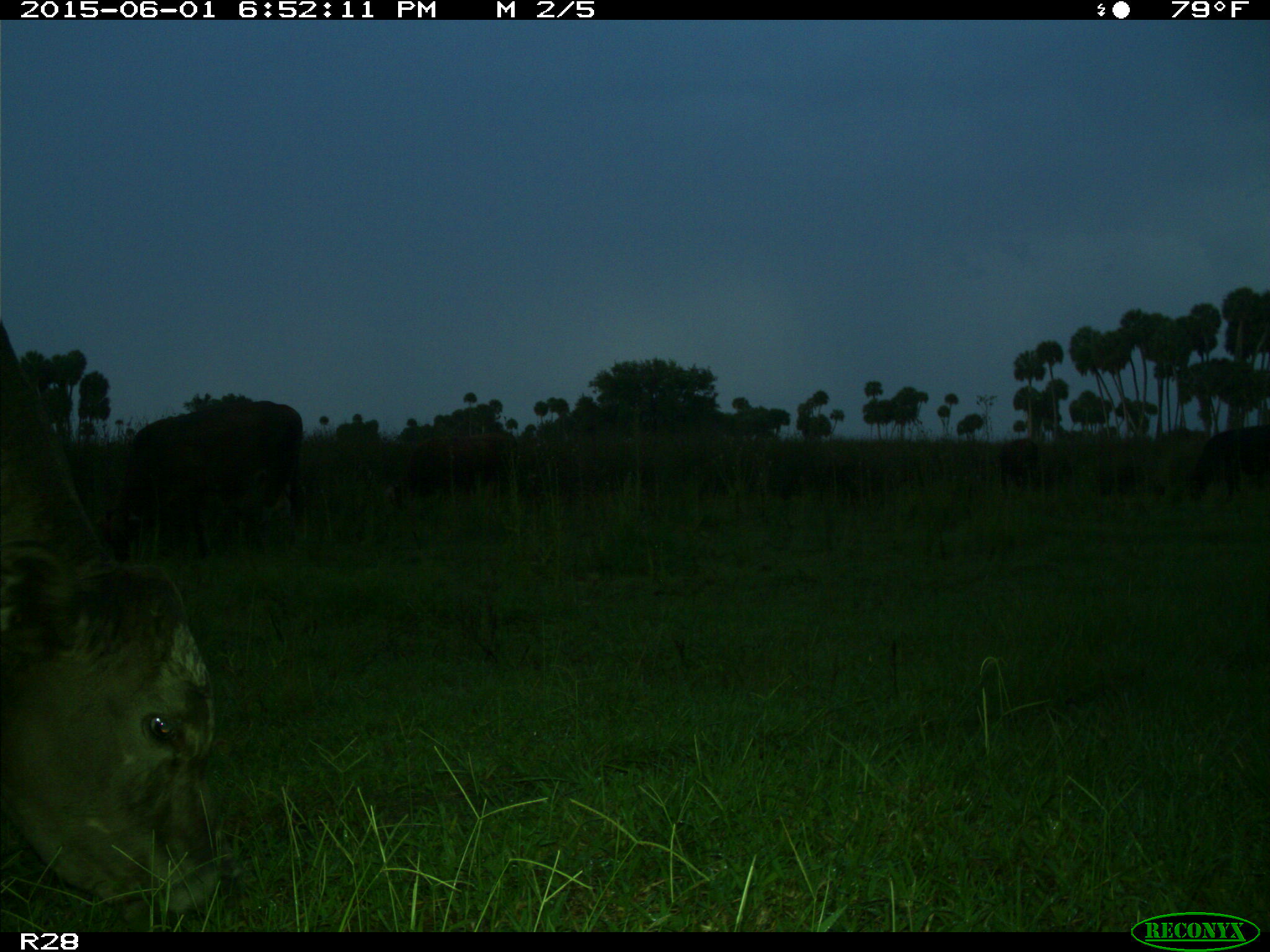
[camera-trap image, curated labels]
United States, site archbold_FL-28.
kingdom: Animalia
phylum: Chordata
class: Mammalia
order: Artiodactyla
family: Bovidae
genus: Bos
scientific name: Bos taurus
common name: domestic cow